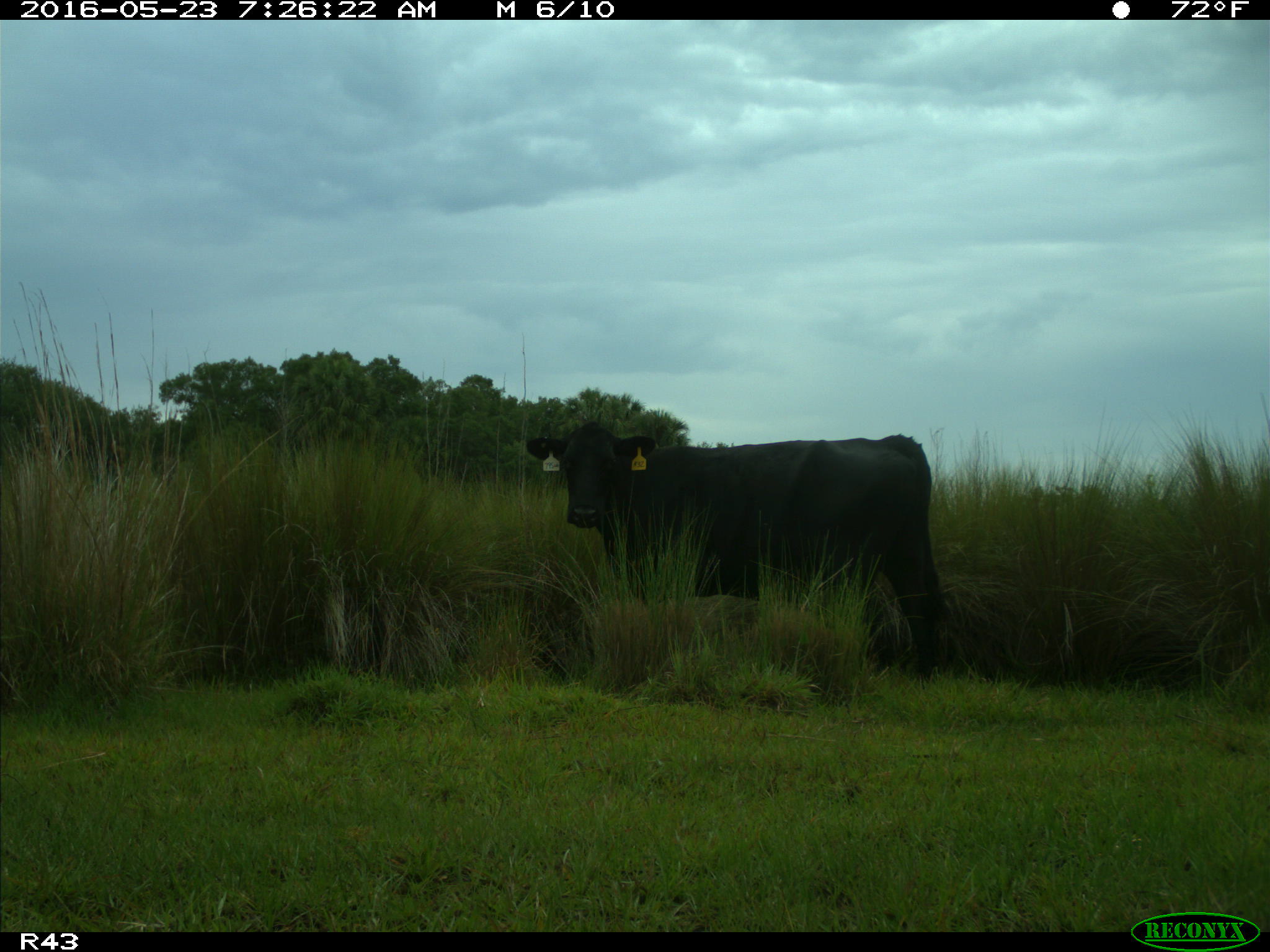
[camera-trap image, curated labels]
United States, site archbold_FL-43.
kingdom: Animalia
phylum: Chordata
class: Mammalia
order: Artiodactyla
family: Bovidae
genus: Bos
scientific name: Bos taurus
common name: domestic cow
Bos taurus (domestic cow).